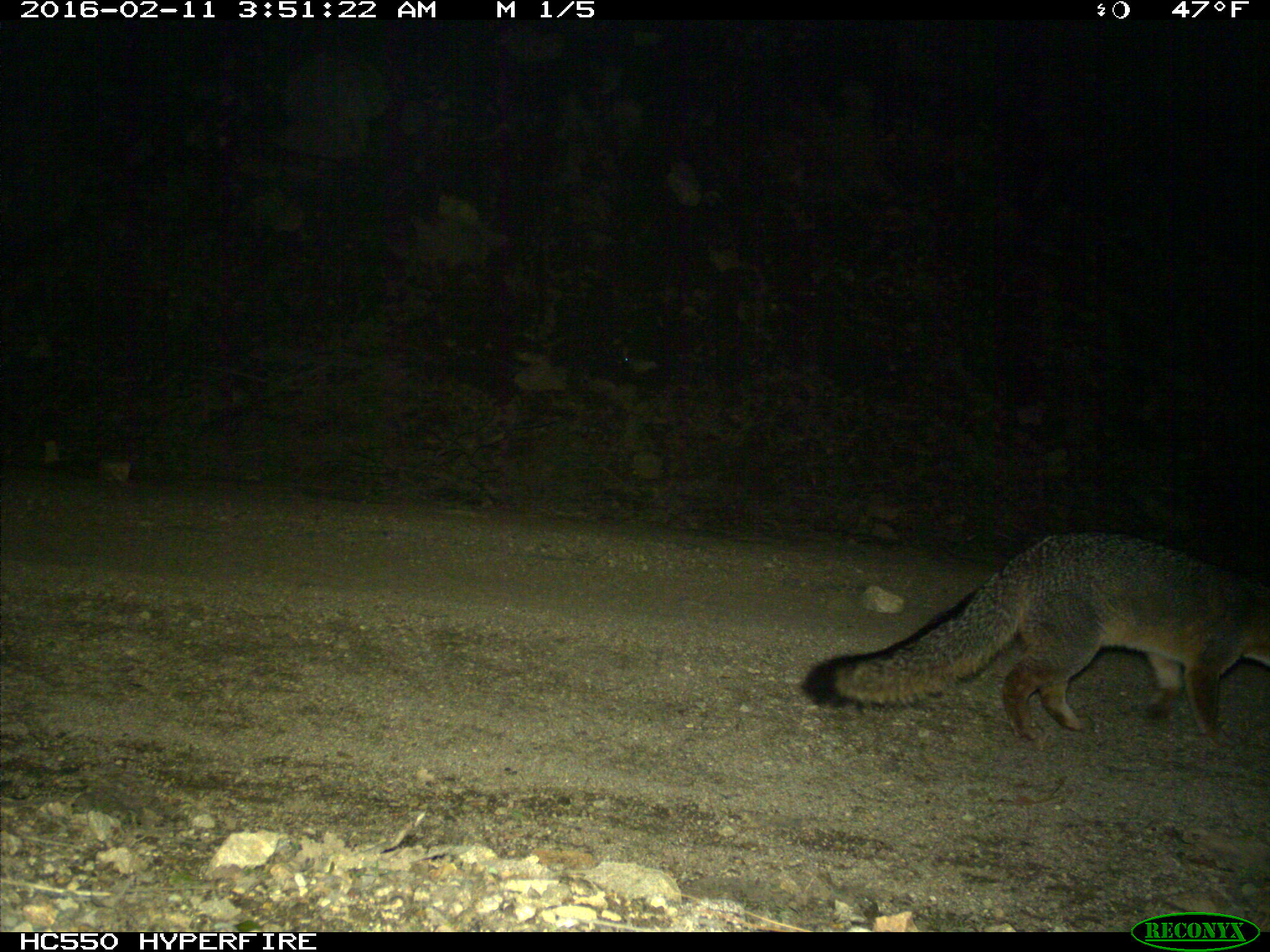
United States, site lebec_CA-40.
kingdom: Animalia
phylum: Chordata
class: Mammalia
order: Carnivora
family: Canidae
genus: Urocyon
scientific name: Urocyon cinereoargenteus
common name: gray fox